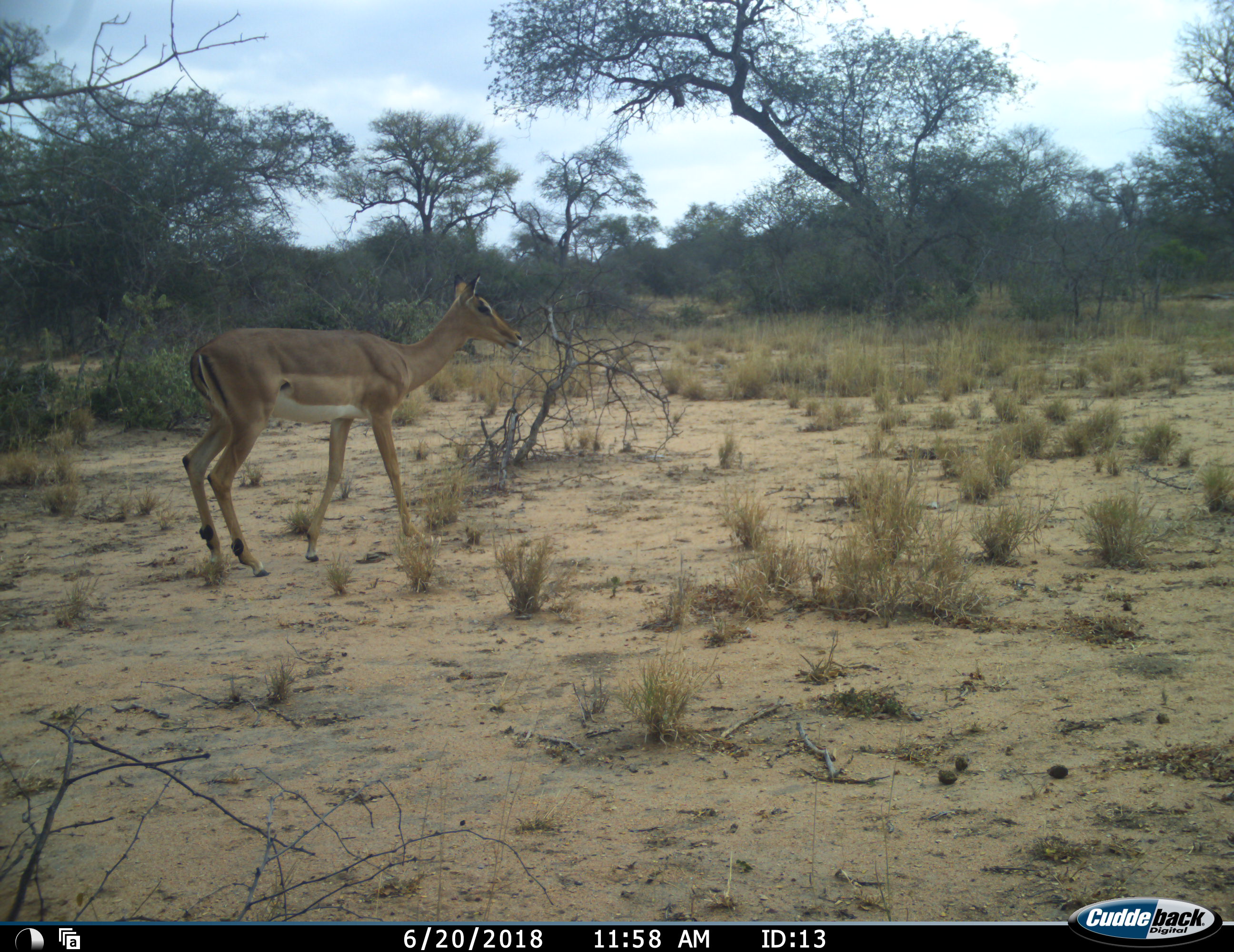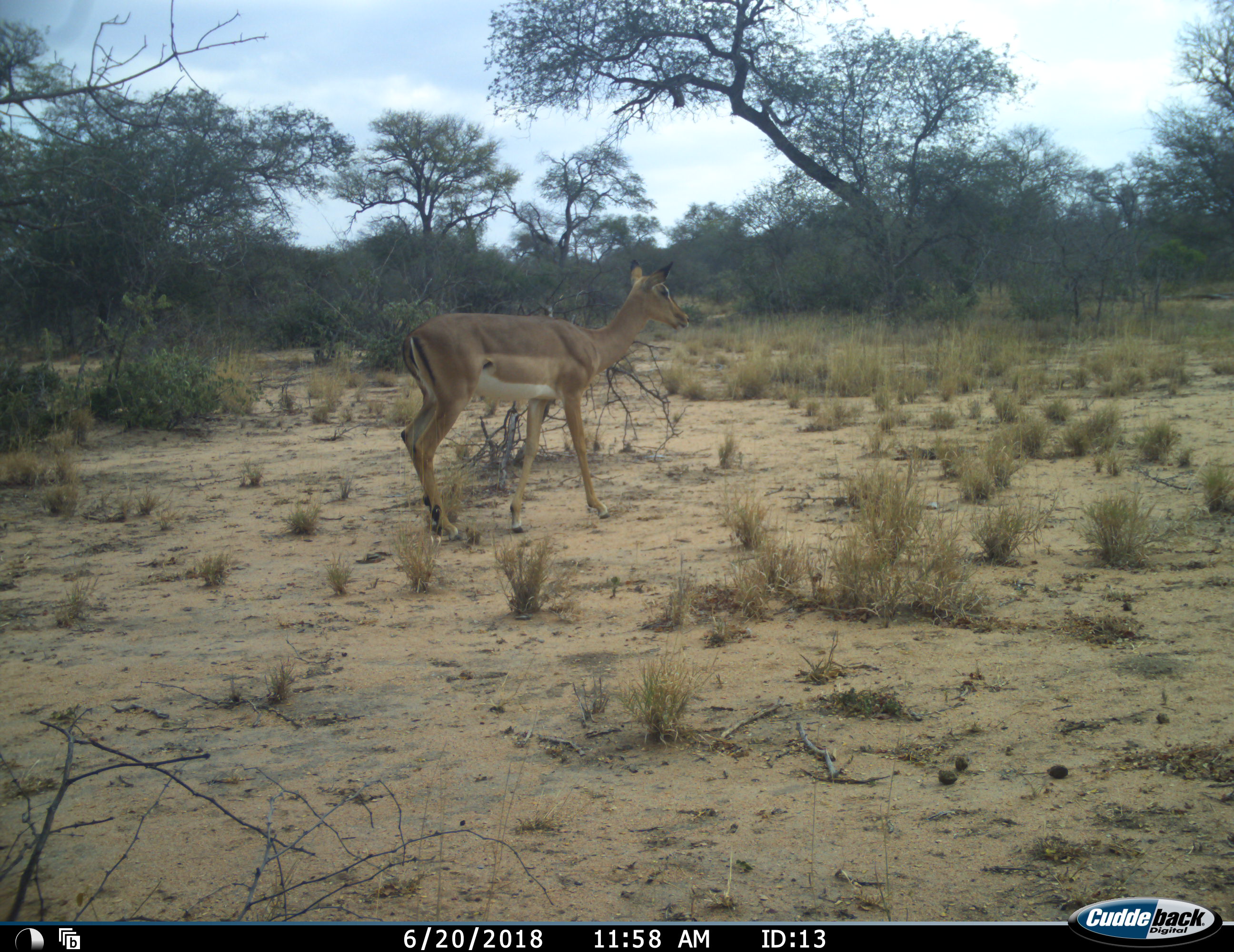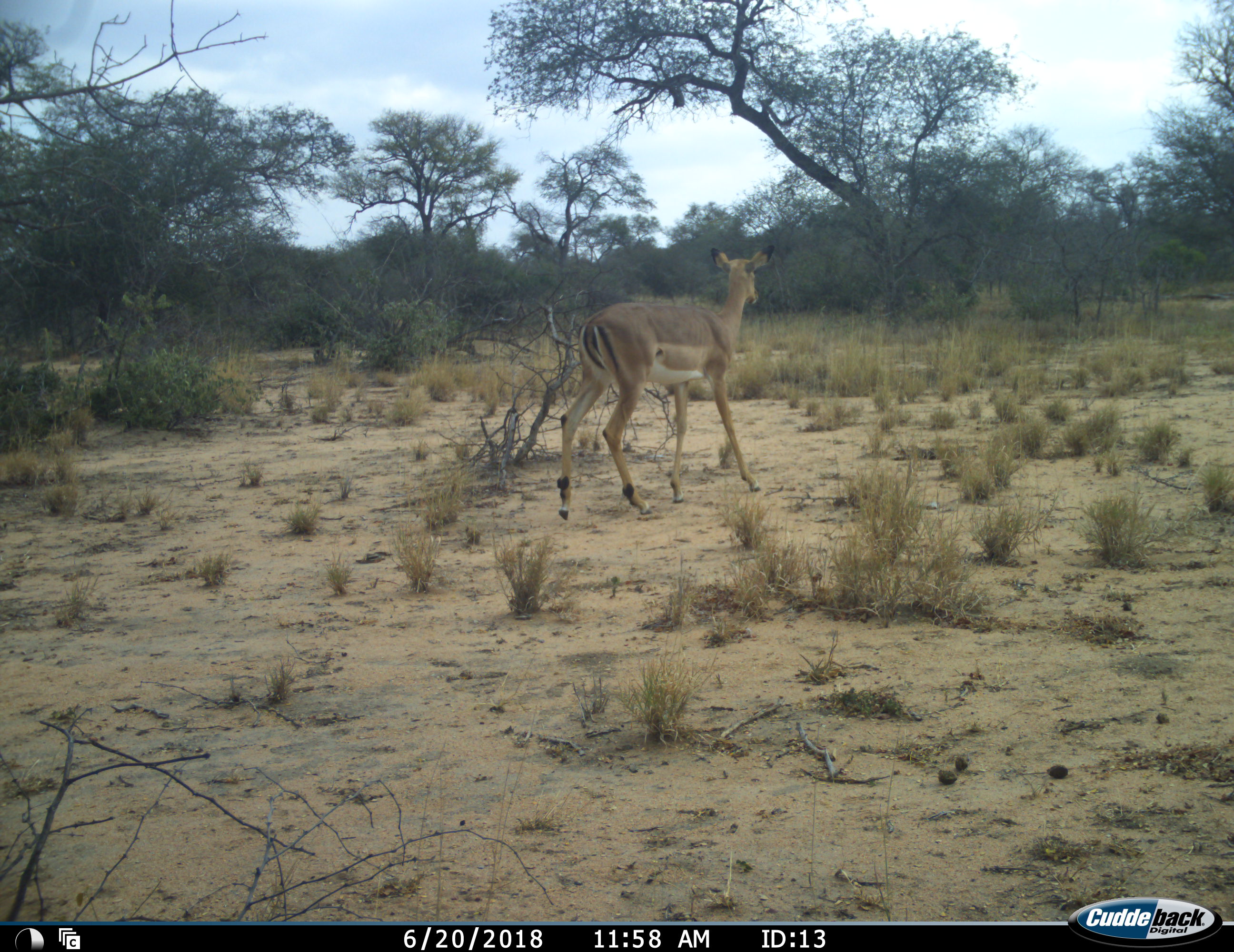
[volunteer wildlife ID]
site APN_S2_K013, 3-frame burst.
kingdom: Animalia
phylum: Chordata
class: Mammalia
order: Artiodactyla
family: Bovidae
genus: Aepyceros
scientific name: Aepyceros melampus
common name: impala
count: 1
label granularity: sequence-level